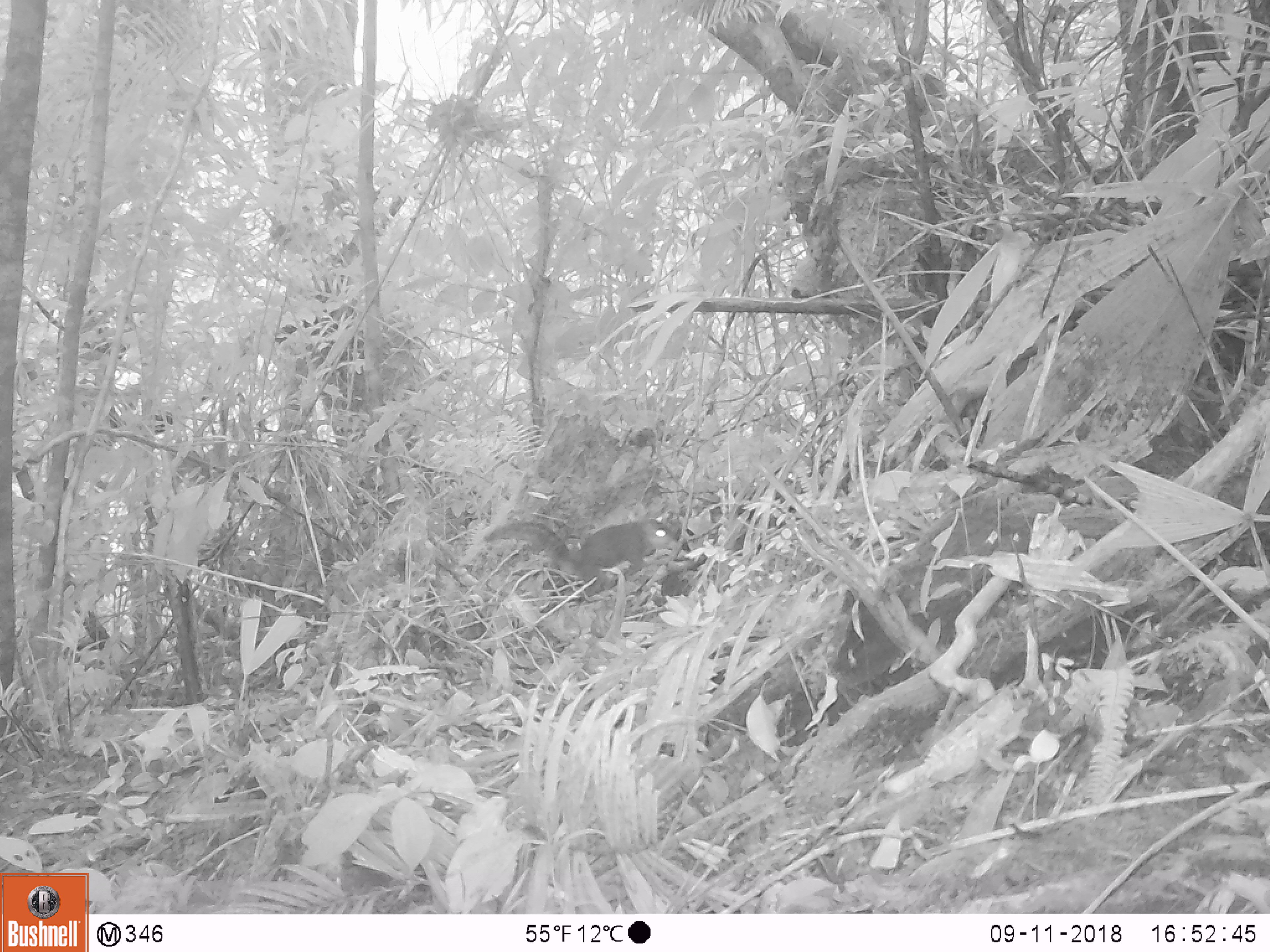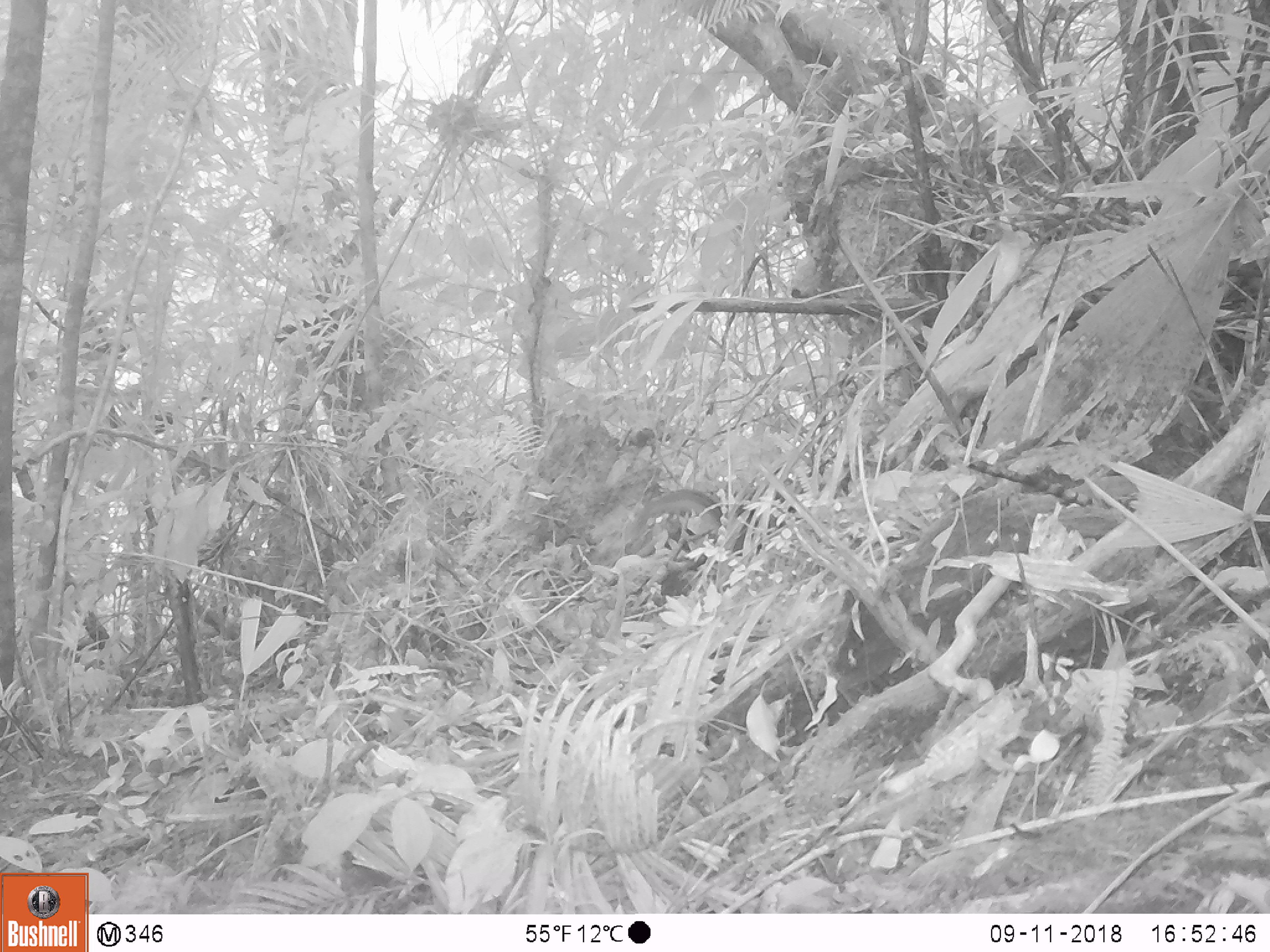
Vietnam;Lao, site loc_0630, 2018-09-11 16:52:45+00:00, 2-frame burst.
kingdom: Animalia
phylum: Chordata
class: Mammalia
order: Rodentia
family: Sciuridae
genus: Dremomys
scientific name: Dremomys rufigenis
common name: red-cheeked squirrel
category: red cheeked squirrel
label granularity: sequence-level